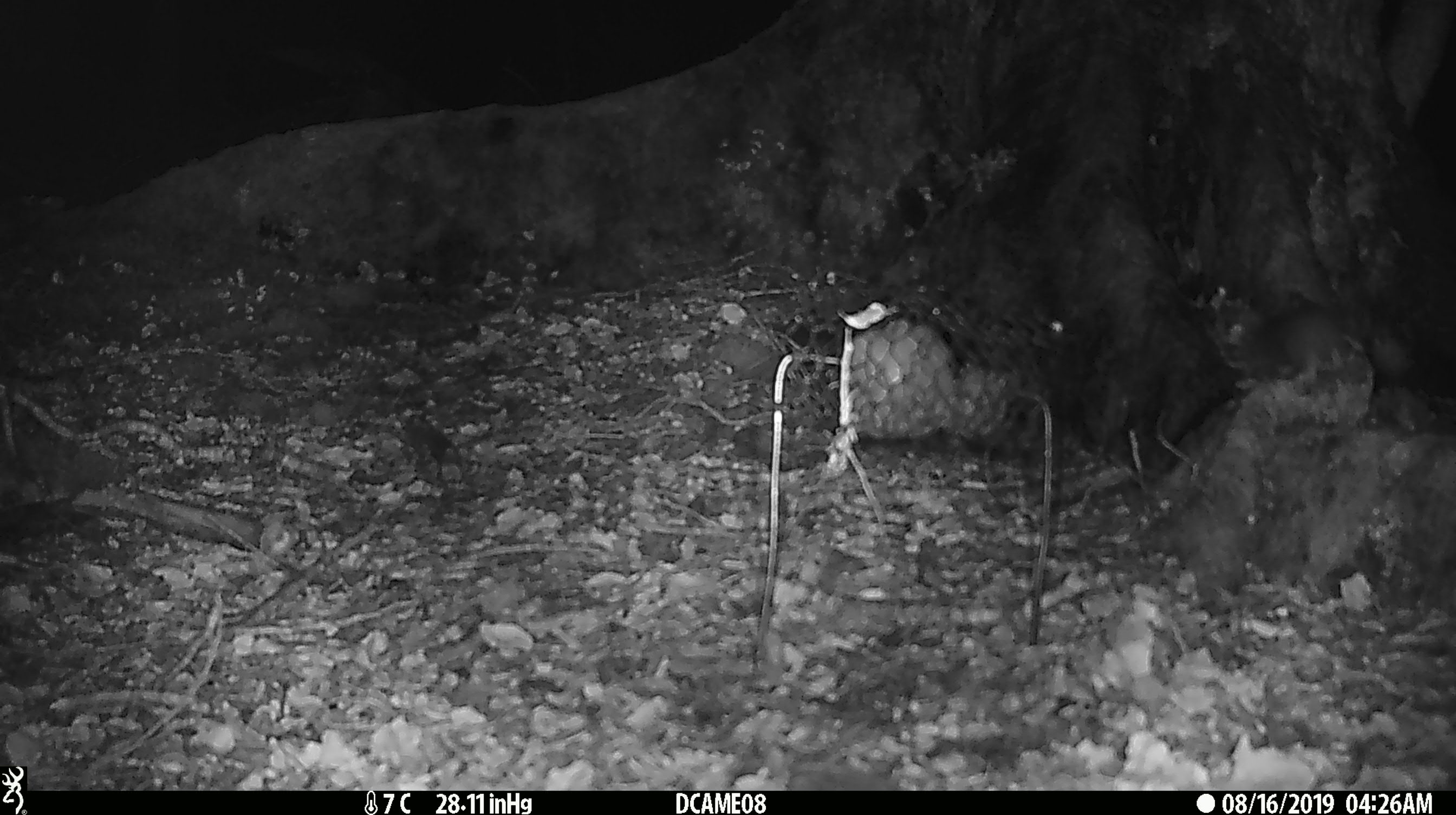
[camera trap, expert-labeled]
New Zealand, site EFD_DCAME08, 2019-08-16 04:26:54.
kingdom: Animalia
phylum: Chordata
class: Mammalia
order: Rodentia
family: Muridae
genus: Rattus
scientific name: Rattus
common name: rat